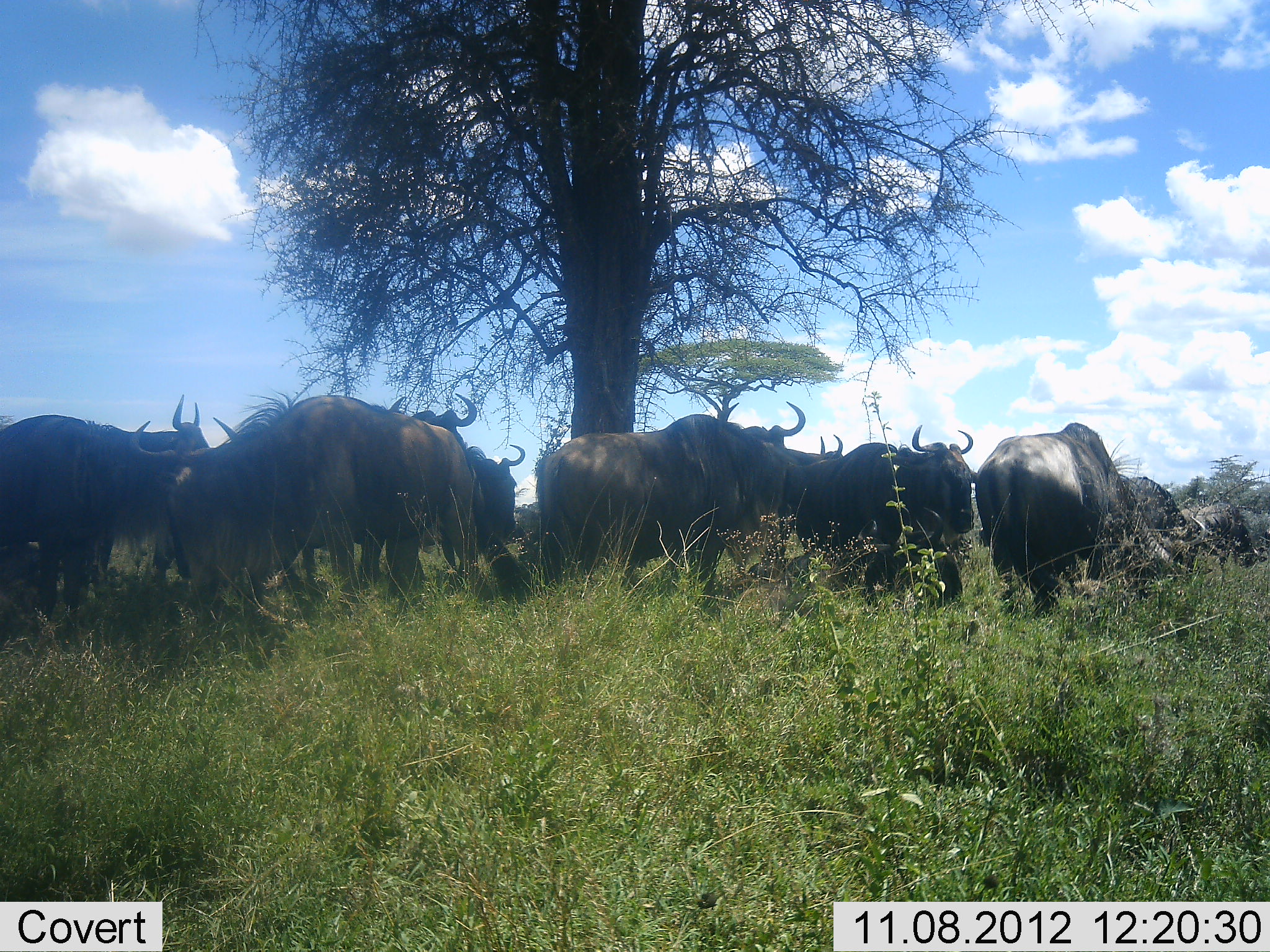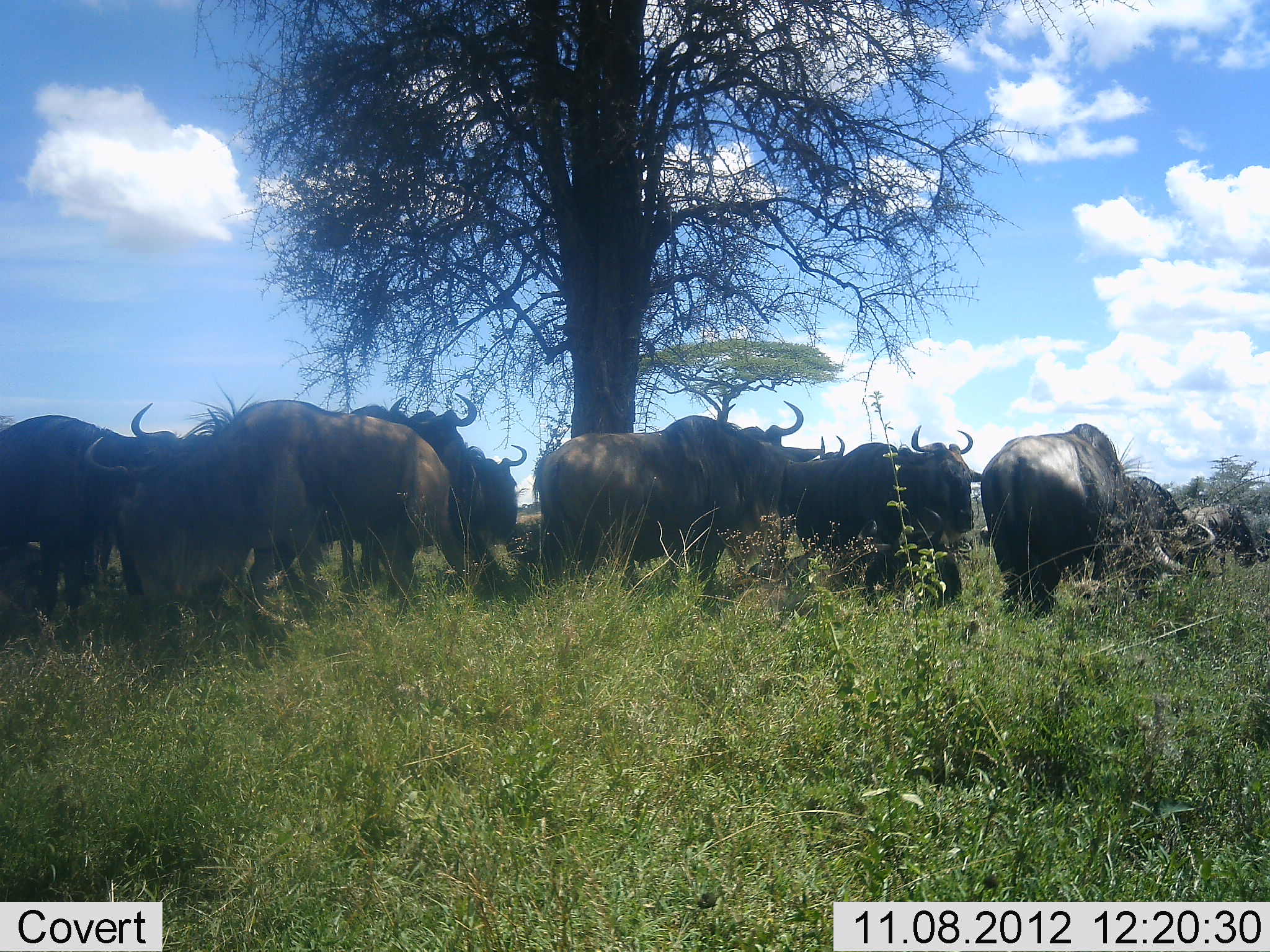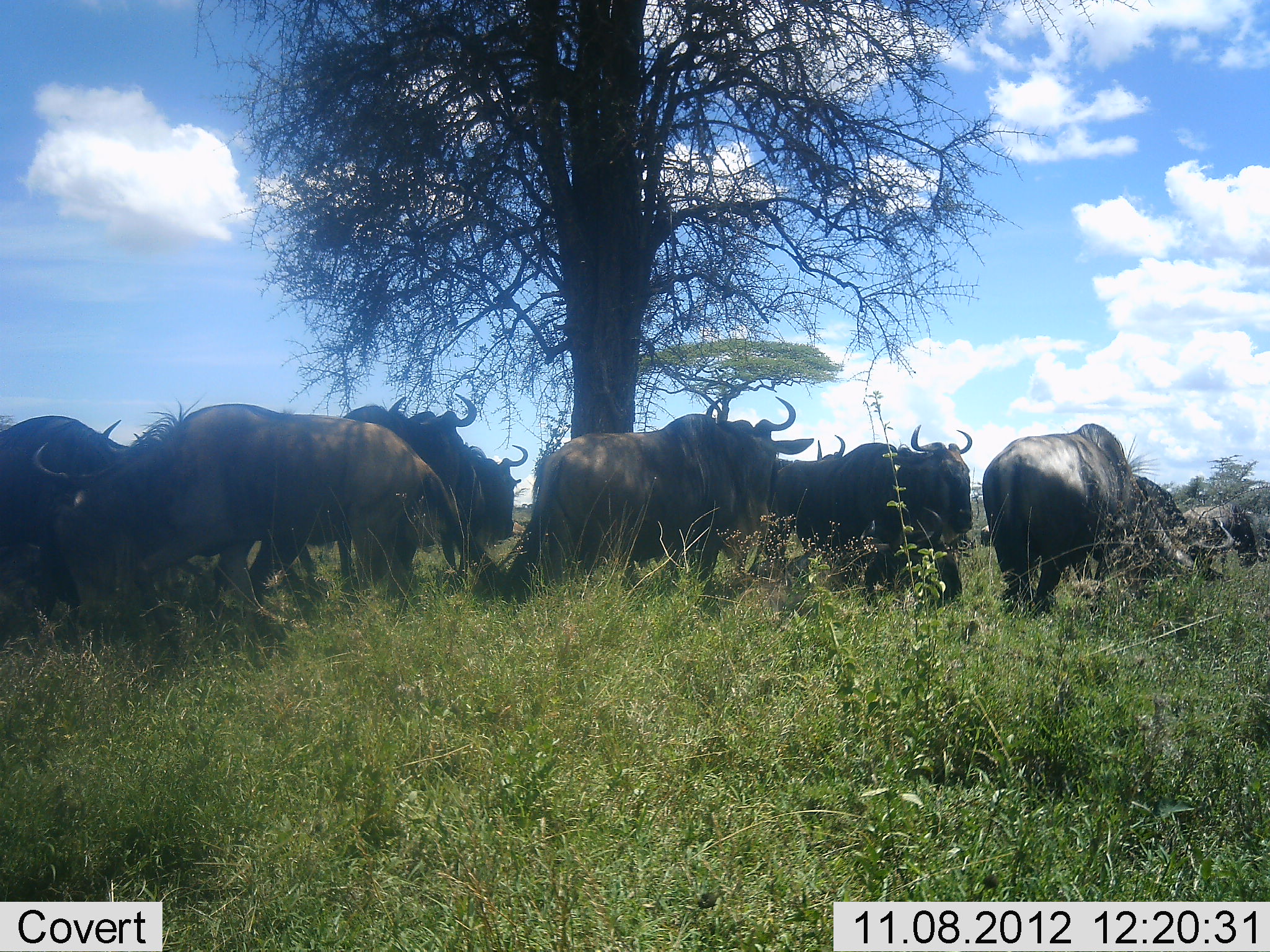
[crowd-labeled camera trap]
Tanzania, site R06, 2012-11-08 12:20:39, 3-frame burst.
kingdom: Animalia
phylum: Chordata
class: Mammalia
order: Artiodactyla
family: Bovidae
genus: Connochaetes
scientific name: Connochaetes taurinus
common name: blue wildebeest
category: wildebeest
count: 11-50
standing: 80%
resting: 30%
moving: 50%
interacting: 10%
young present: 0%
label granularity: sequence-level